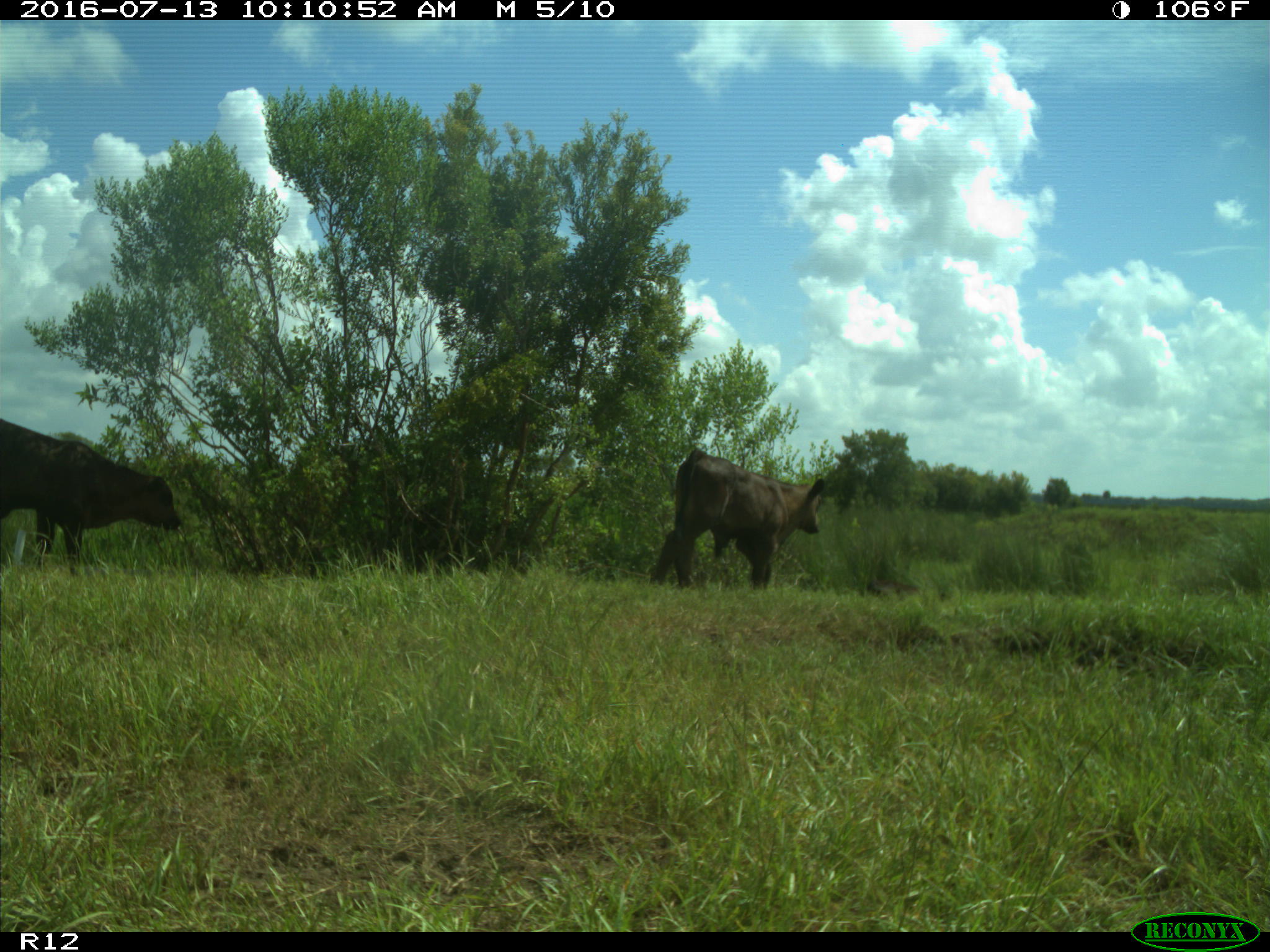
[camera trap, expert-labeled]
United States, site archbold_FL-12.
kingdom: Animalia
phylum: Chordata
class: Mammalia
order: Artiodactyla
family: Bovidae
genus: Bos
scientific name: Bos taurus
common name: domestic cow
Bos taurus (domestic cow).